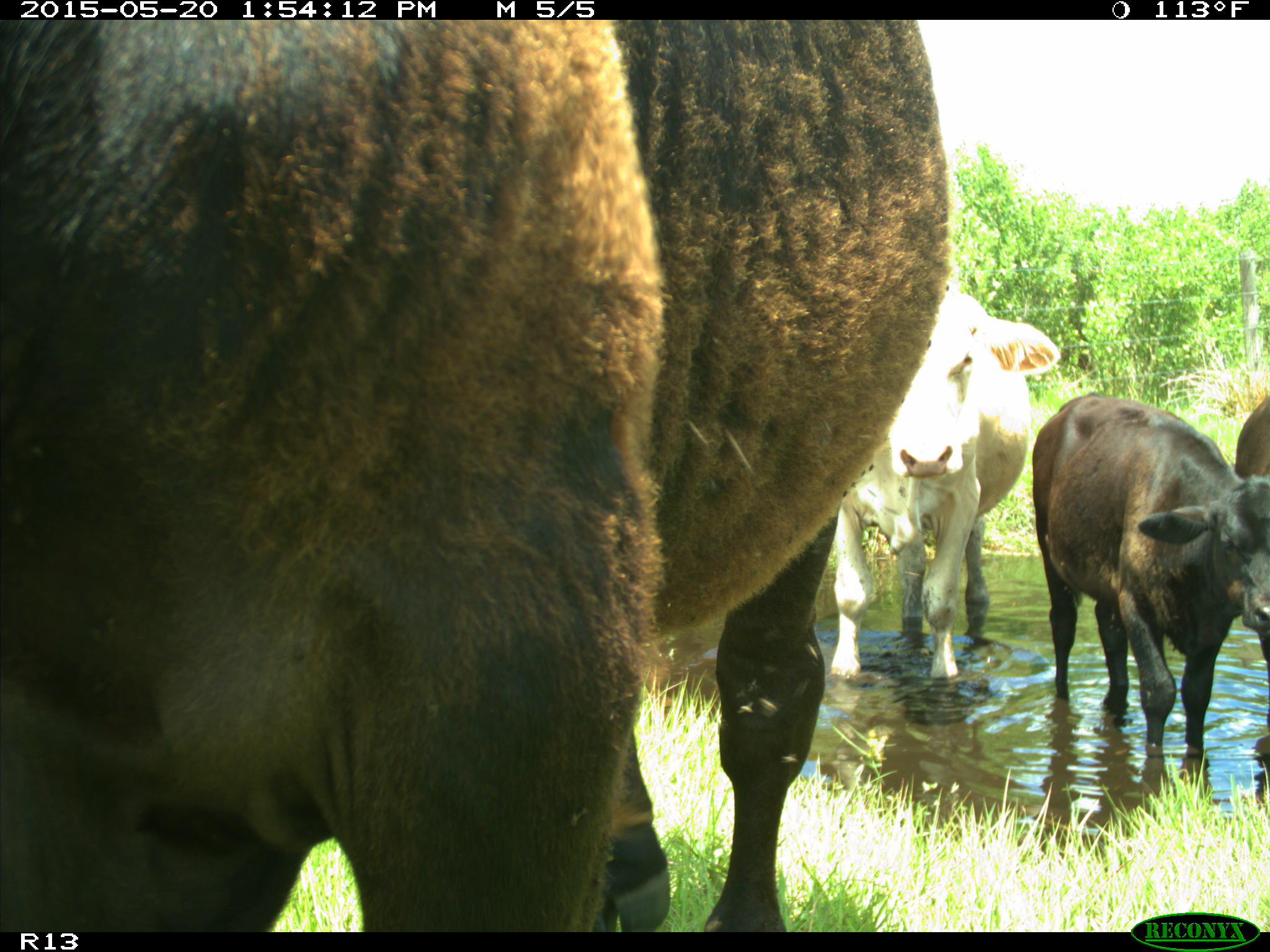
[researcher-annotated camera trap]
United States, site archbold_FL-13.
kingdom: Animalia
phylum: Chordata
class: Mammalia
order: Artiodactyla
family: Bovidae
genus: Bos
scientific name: Bos taurus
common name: domestic cow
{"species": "Bos taurus (domestic cow)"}